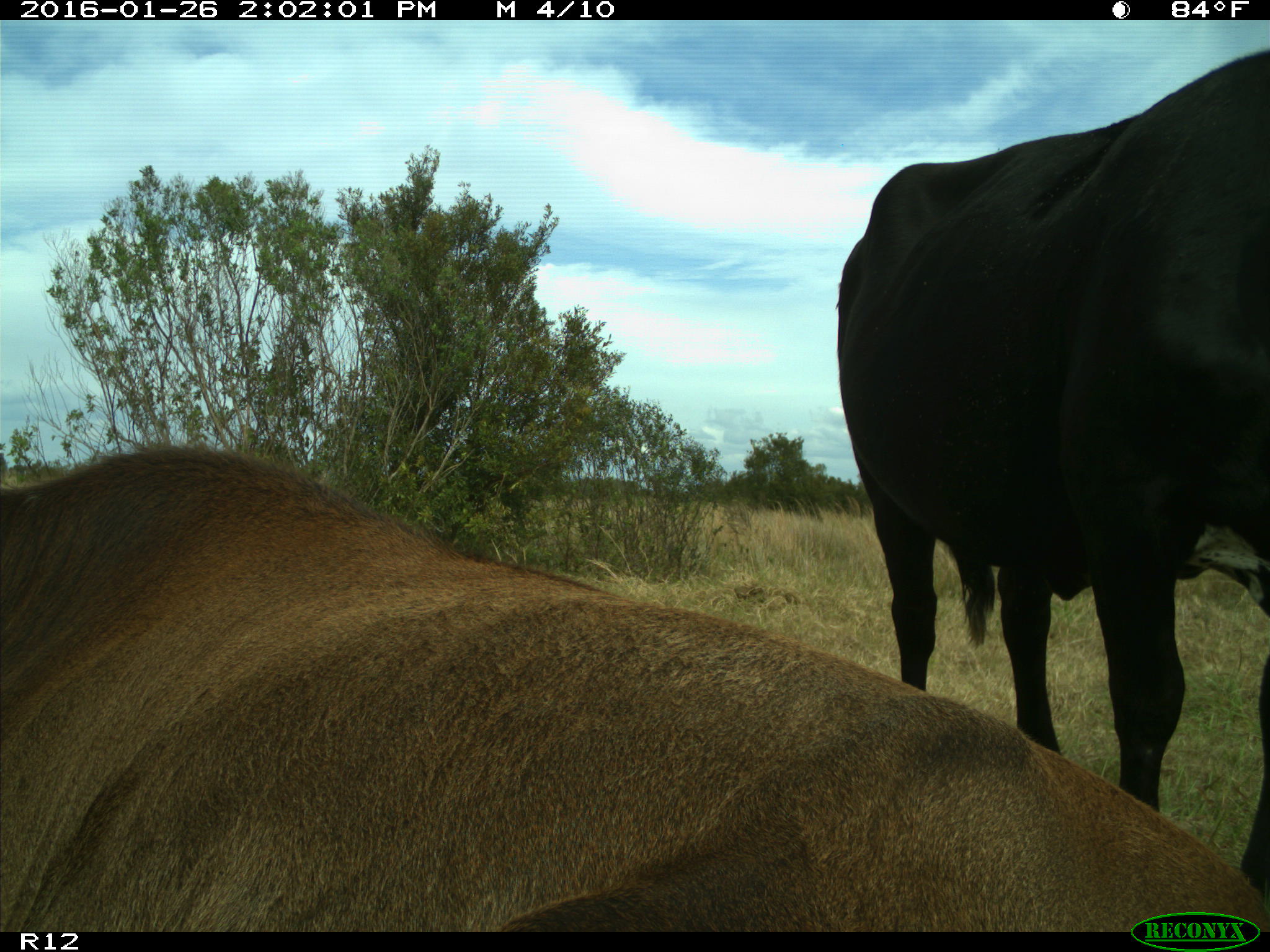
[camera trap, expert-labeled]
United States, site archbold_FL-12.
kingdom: Animalia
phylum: Chordata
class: Mammalia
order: Artiodactyla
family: Bovidae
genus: Bos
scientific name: Bos taurus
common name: domestic cow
Bos taurus (domestic cow).